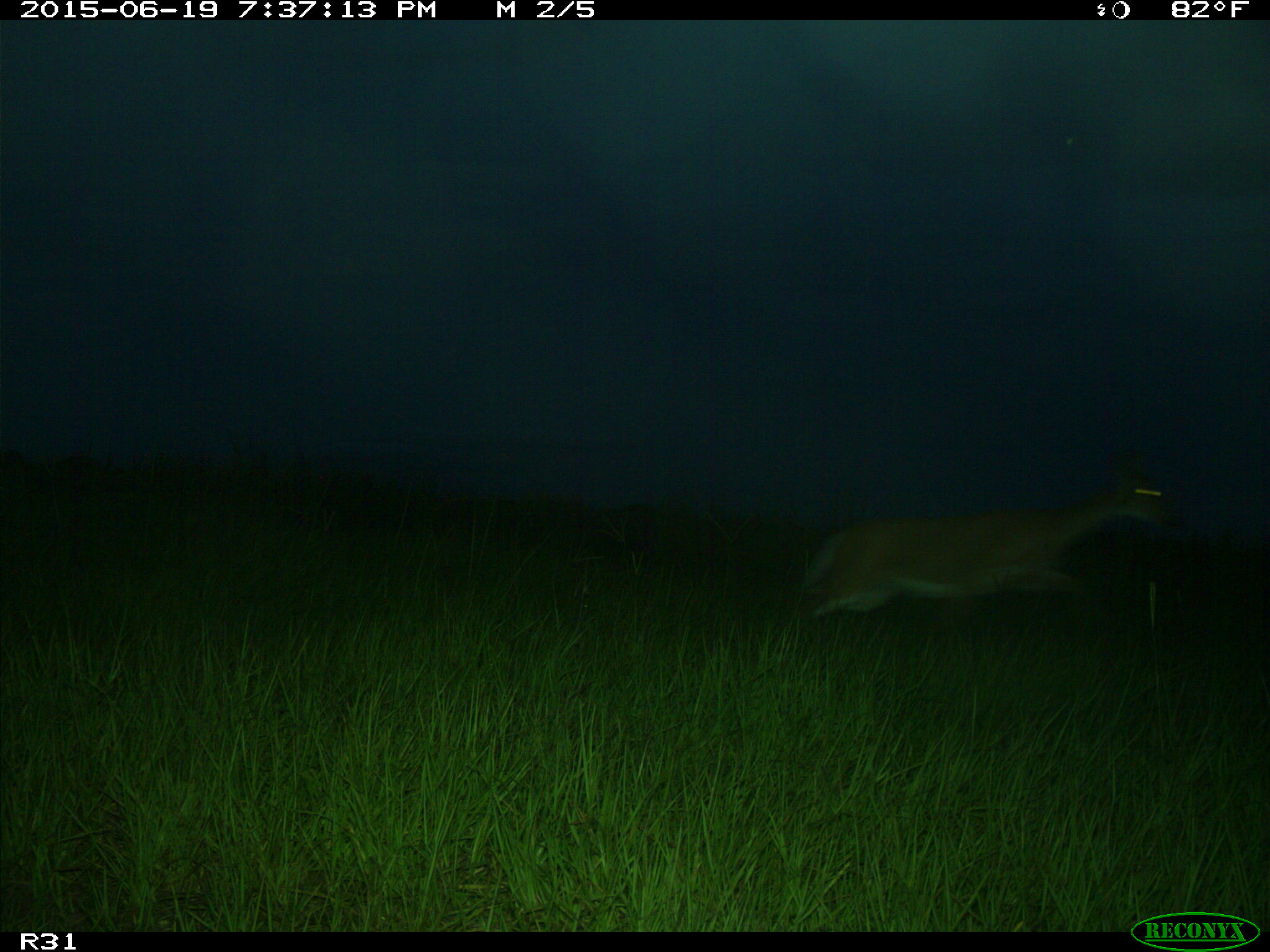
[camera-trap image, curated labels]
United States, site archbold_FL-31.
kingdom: Animalia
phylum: Chordata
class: Mammalia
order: Artiodactyla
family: Cervidae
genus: Odocoileus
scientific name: Odocoileus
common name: deer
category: unidentified deer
Unidentified deer (deer) (Odocoileus).